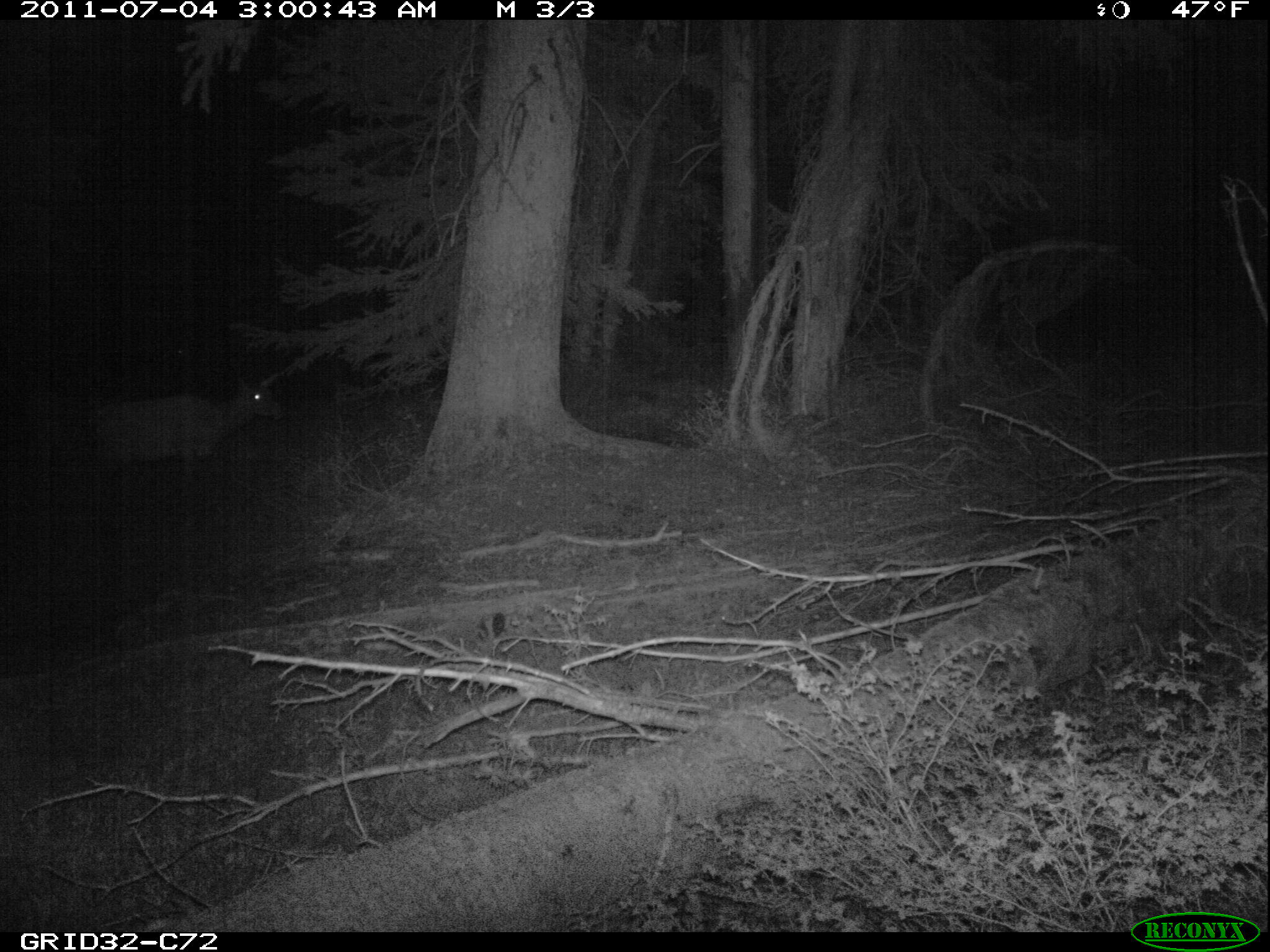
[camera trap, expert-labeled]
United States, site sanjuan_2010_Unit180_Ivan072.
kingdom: Animalia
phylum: Chordata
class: Mammalia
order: Artiodactyla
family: Cervidae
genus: Cervus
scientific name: Cervus elaphus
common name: red deer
Cervus elaphus (red deer).